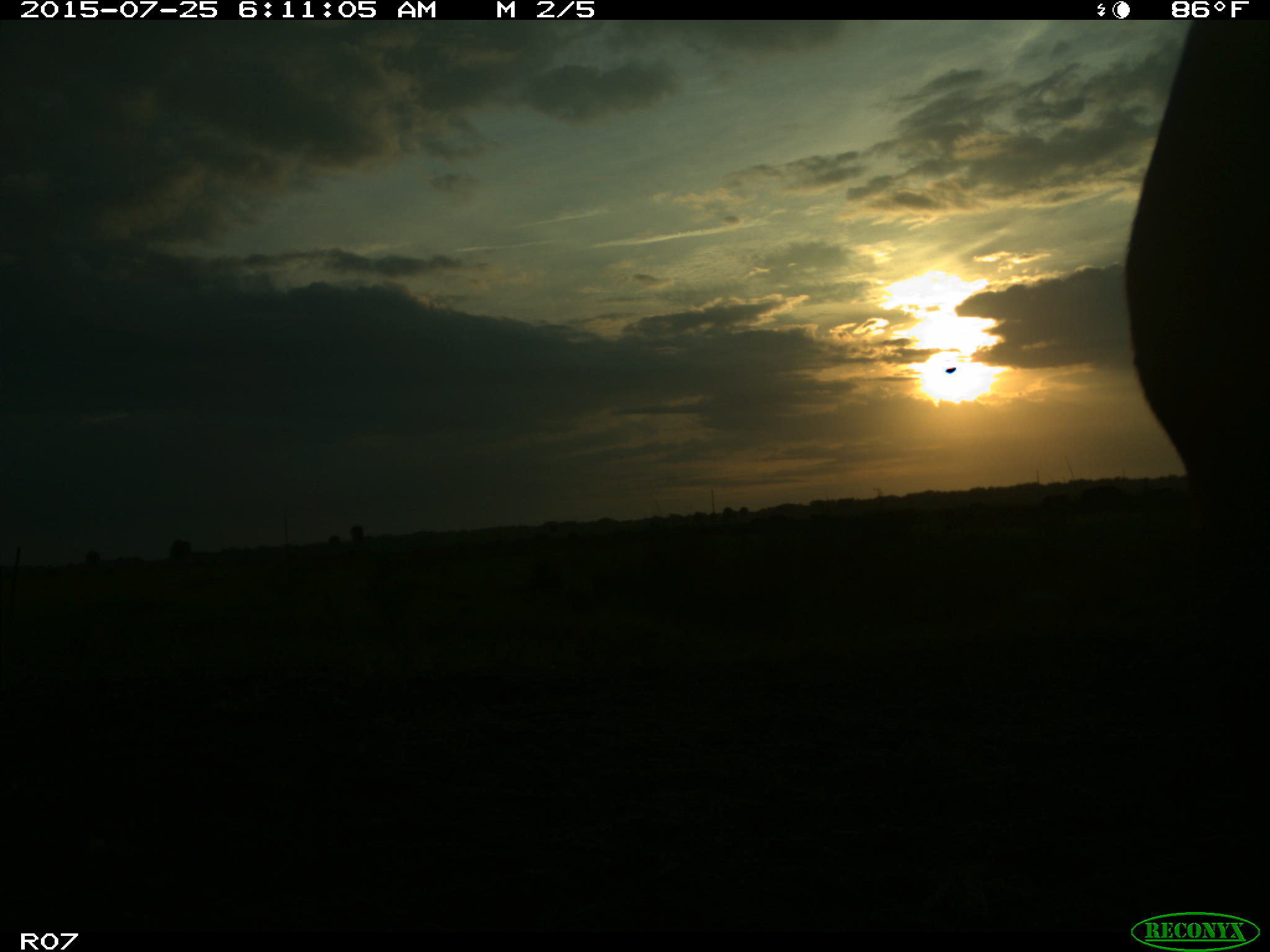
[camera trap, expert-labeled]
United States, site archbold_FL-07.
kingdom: Animalia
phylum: Chordata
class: Mammalia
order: Artiodactyla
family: Bovidae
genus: Bos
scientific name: Bos taurus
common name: domestic cow